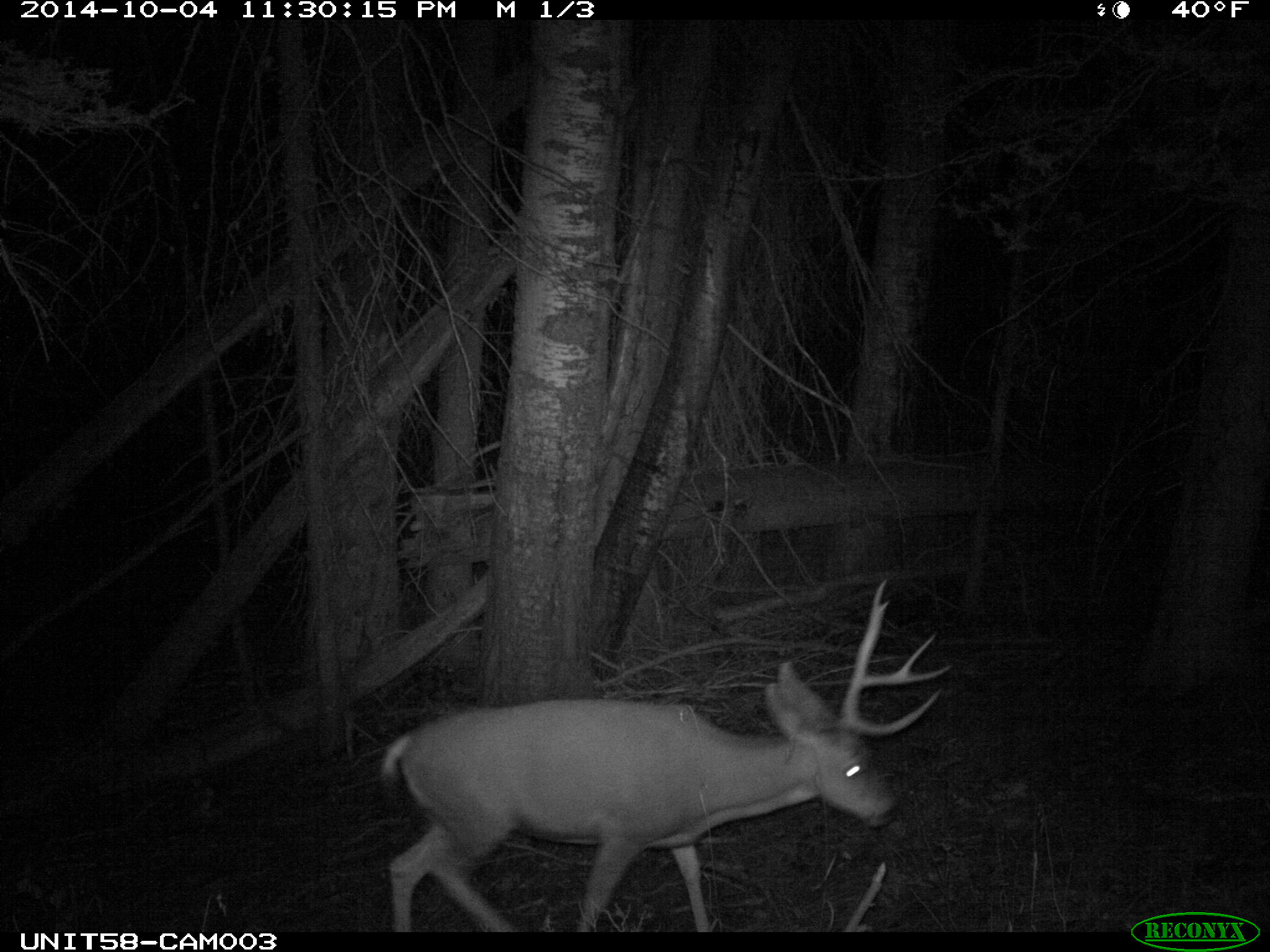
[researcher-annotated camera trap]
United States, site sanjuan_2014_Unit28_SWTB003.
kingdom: Animalia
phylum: Chordata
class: Mammalia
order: Artiodactyla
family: Cervidae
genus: Odocoileus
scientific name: Odocoileus hemionus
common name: mule deer